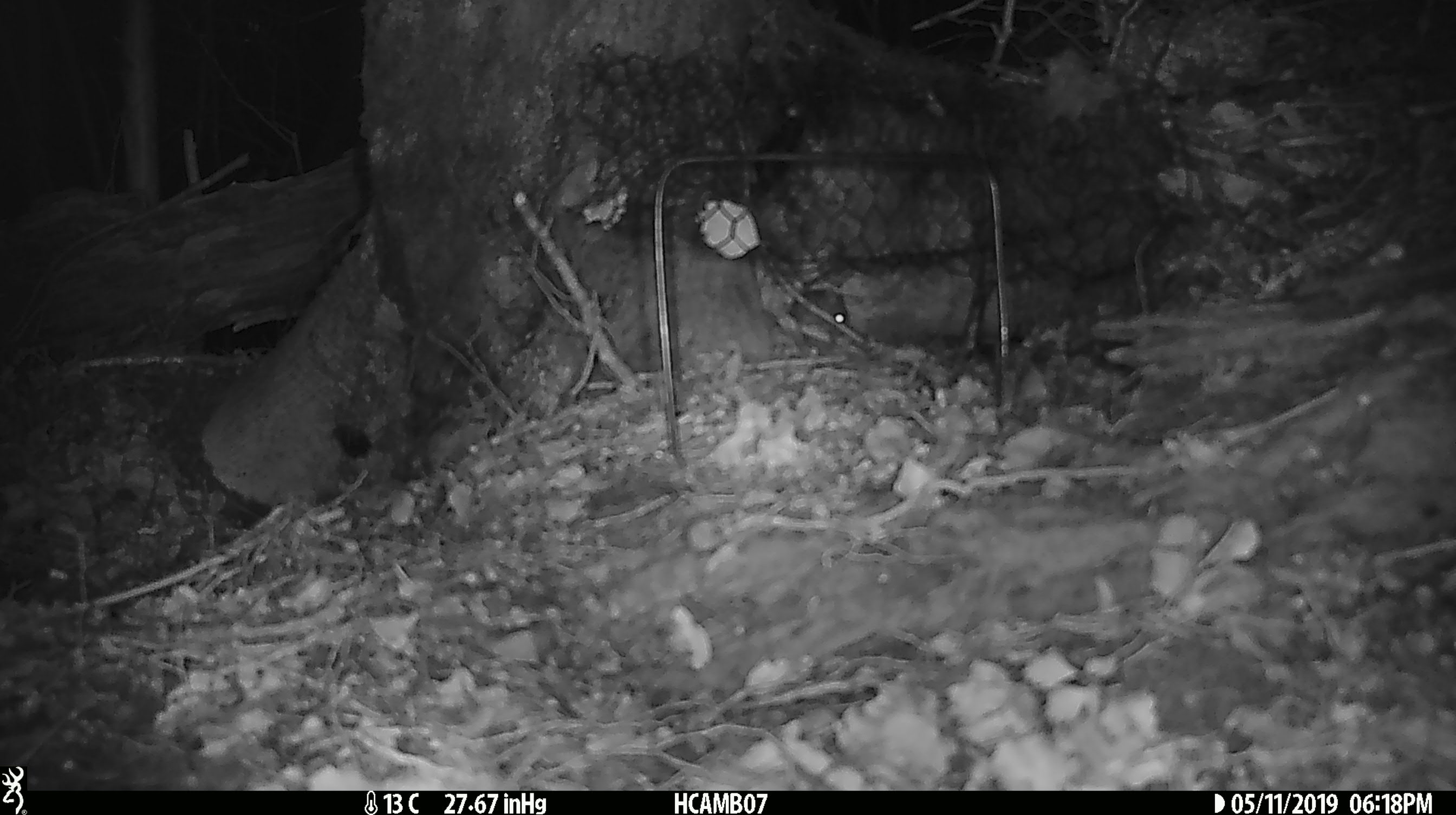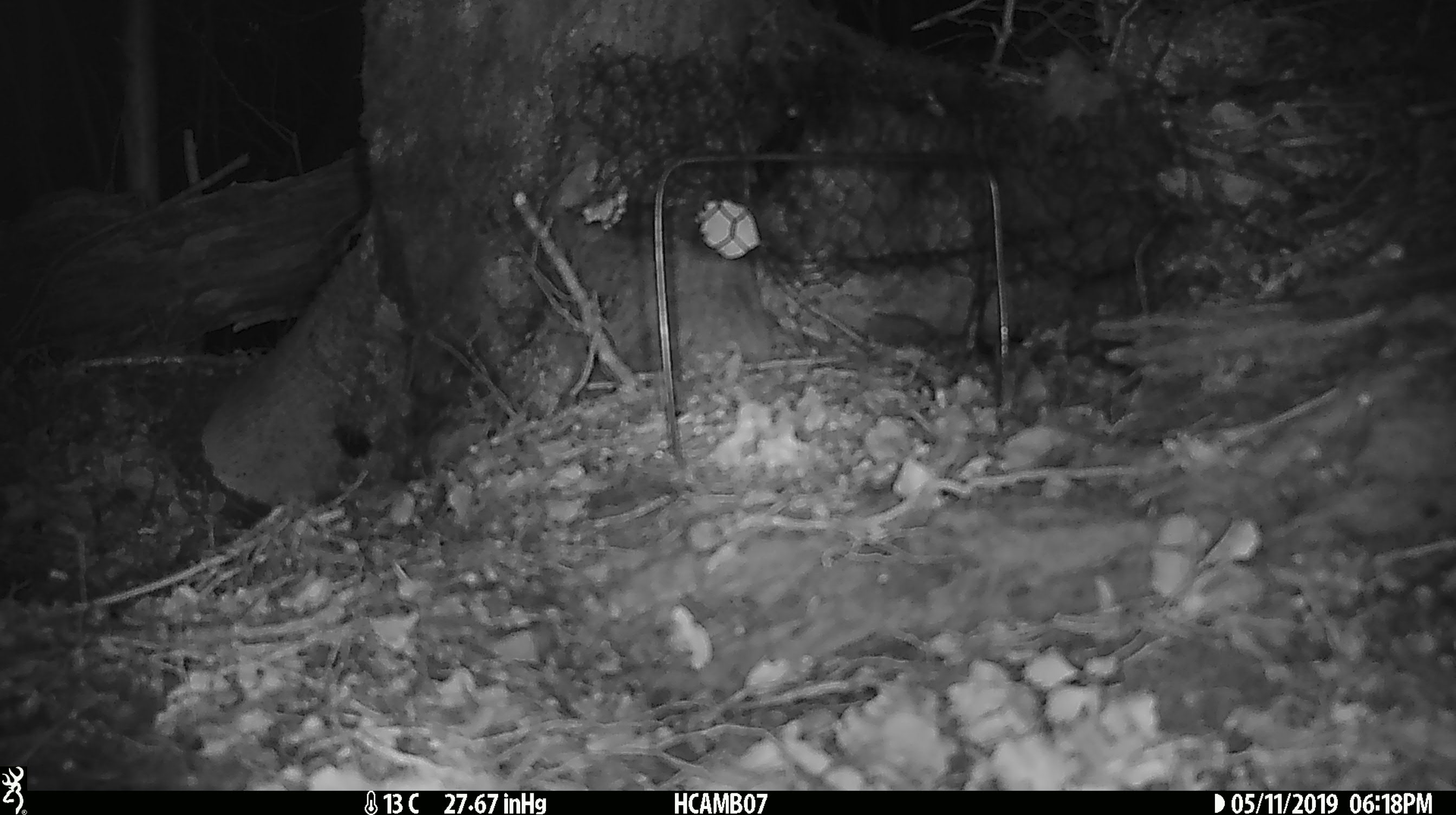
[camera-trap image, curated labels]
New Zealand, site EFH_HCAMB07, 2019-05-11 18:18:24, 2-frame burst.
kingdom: Animalia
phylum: Chordata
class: Mammalia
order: Rodentia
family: Muridae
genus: Mus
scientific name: Mus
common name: mouse